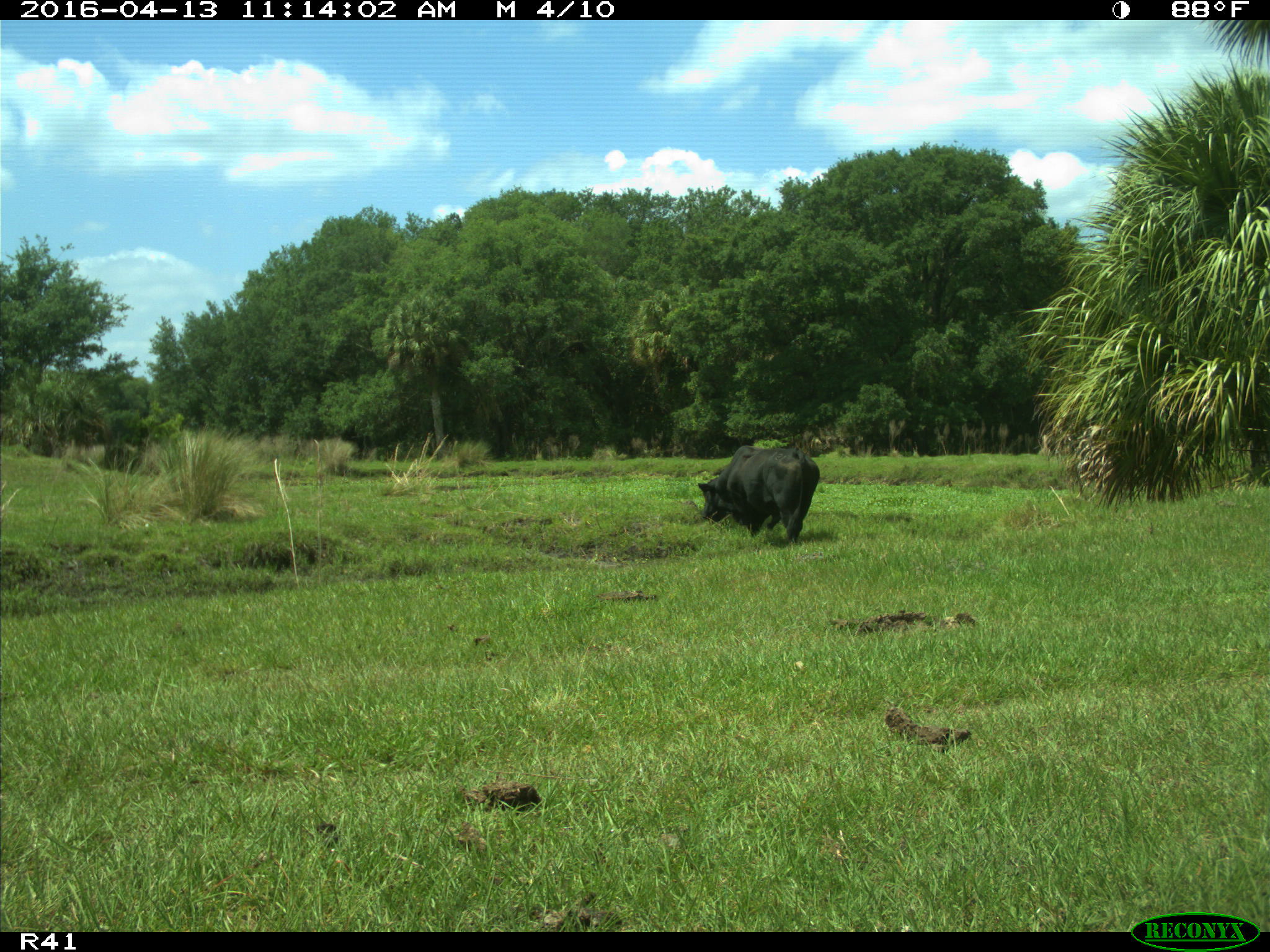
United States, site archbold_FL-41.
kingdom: Animalia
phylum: Chordata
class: Mammalia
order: Artiodactyla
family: Bovidae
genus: Bos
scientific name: Bos taurus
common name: domestic cow